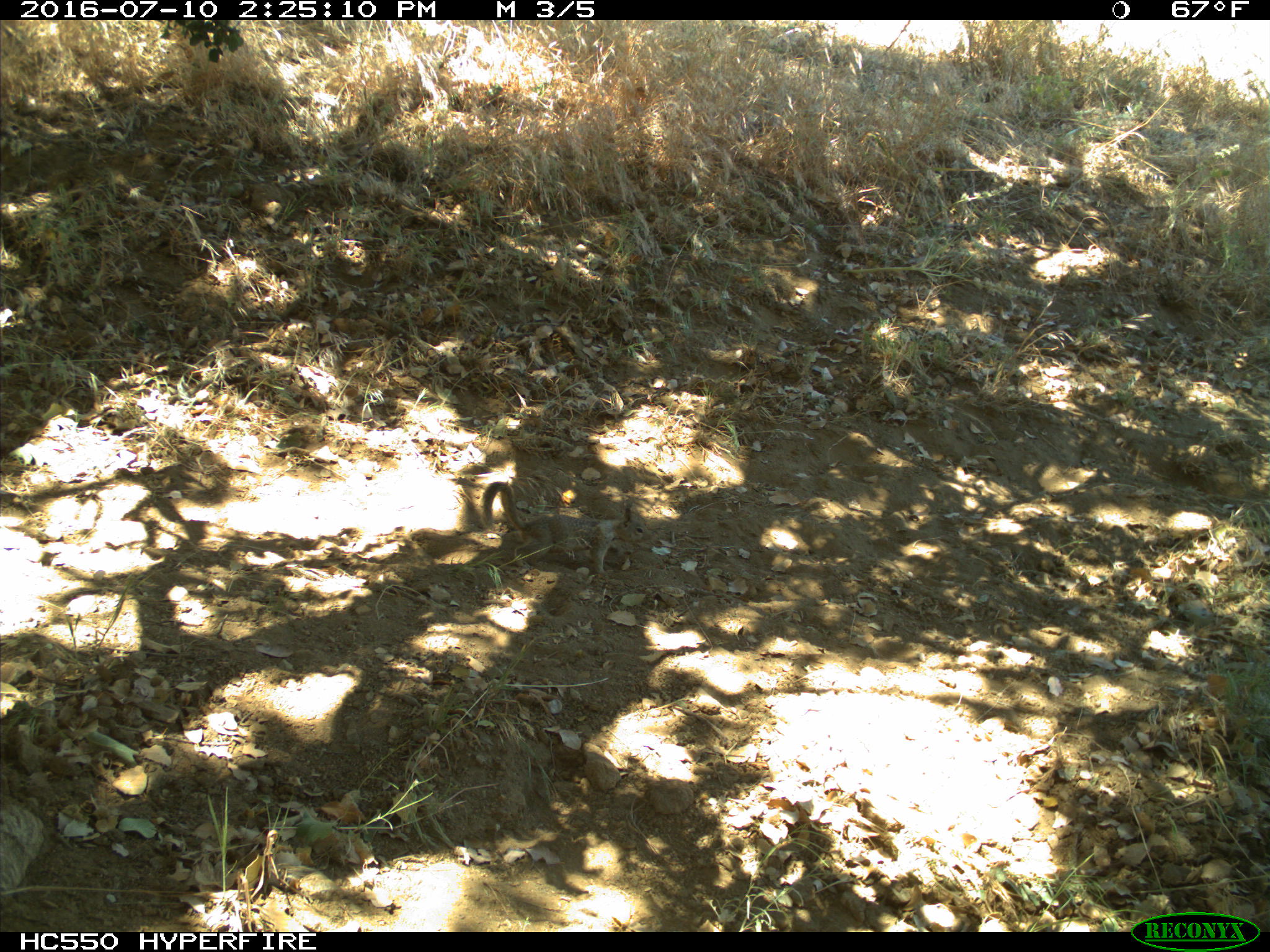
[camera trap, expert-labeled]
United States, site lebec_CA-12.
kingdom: Animalia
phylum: Chordata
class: Mammalia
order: Rodentia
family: Sciuridae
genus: Otospermophilus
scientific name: Otospermophilus beecheyi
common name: california ground squirrel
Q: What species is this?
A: Otospermophilus beecheyi (california ground squirrel).